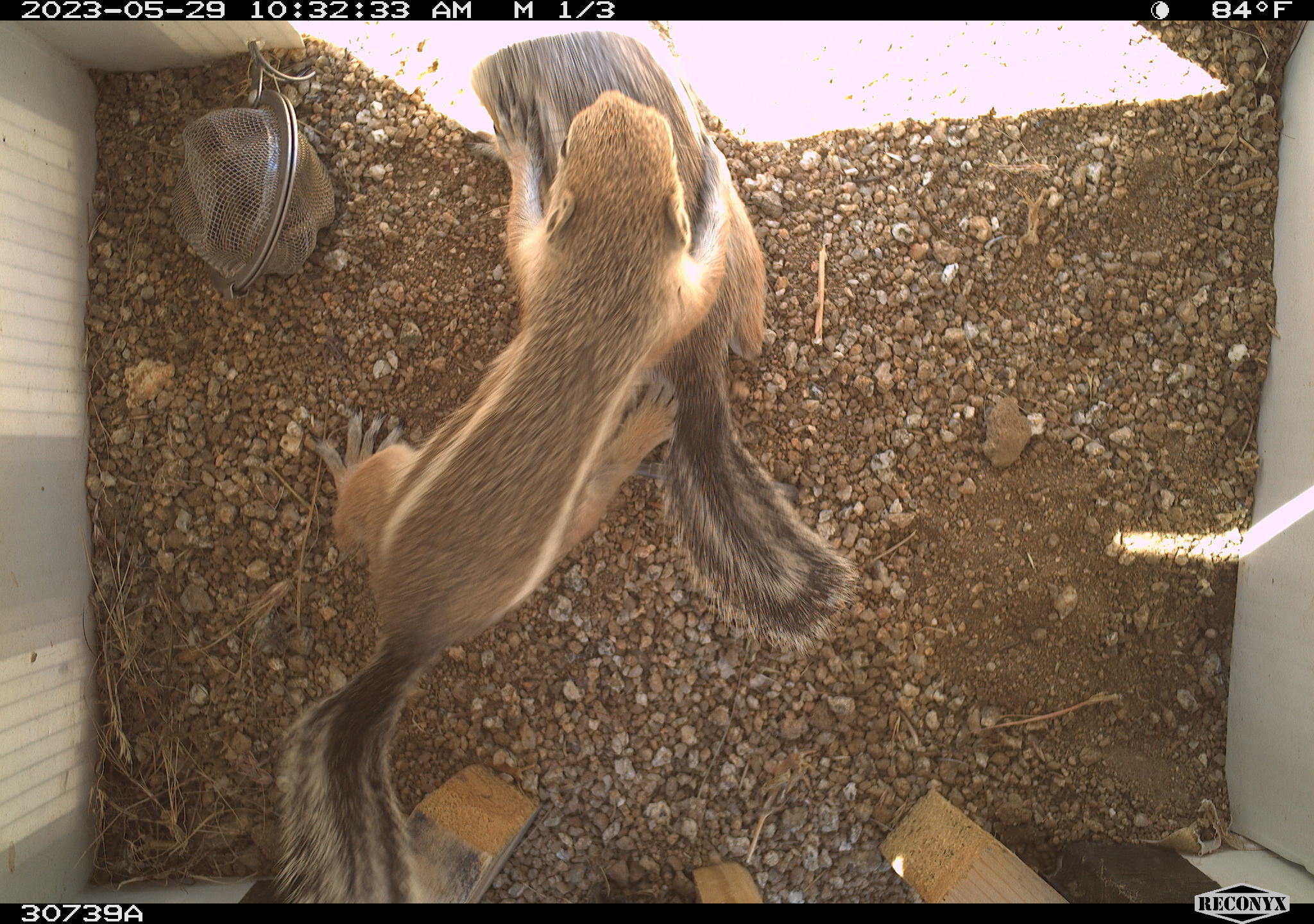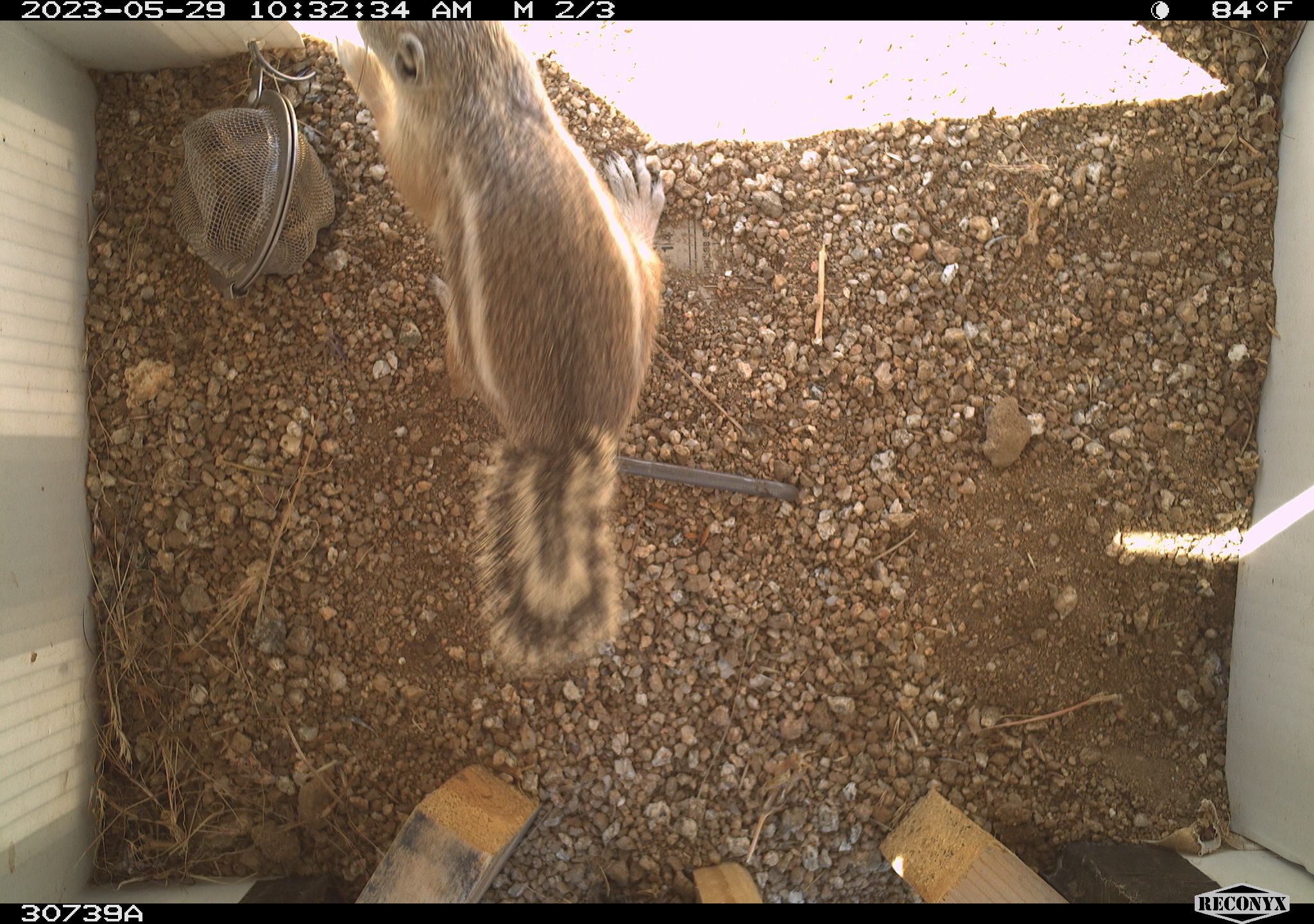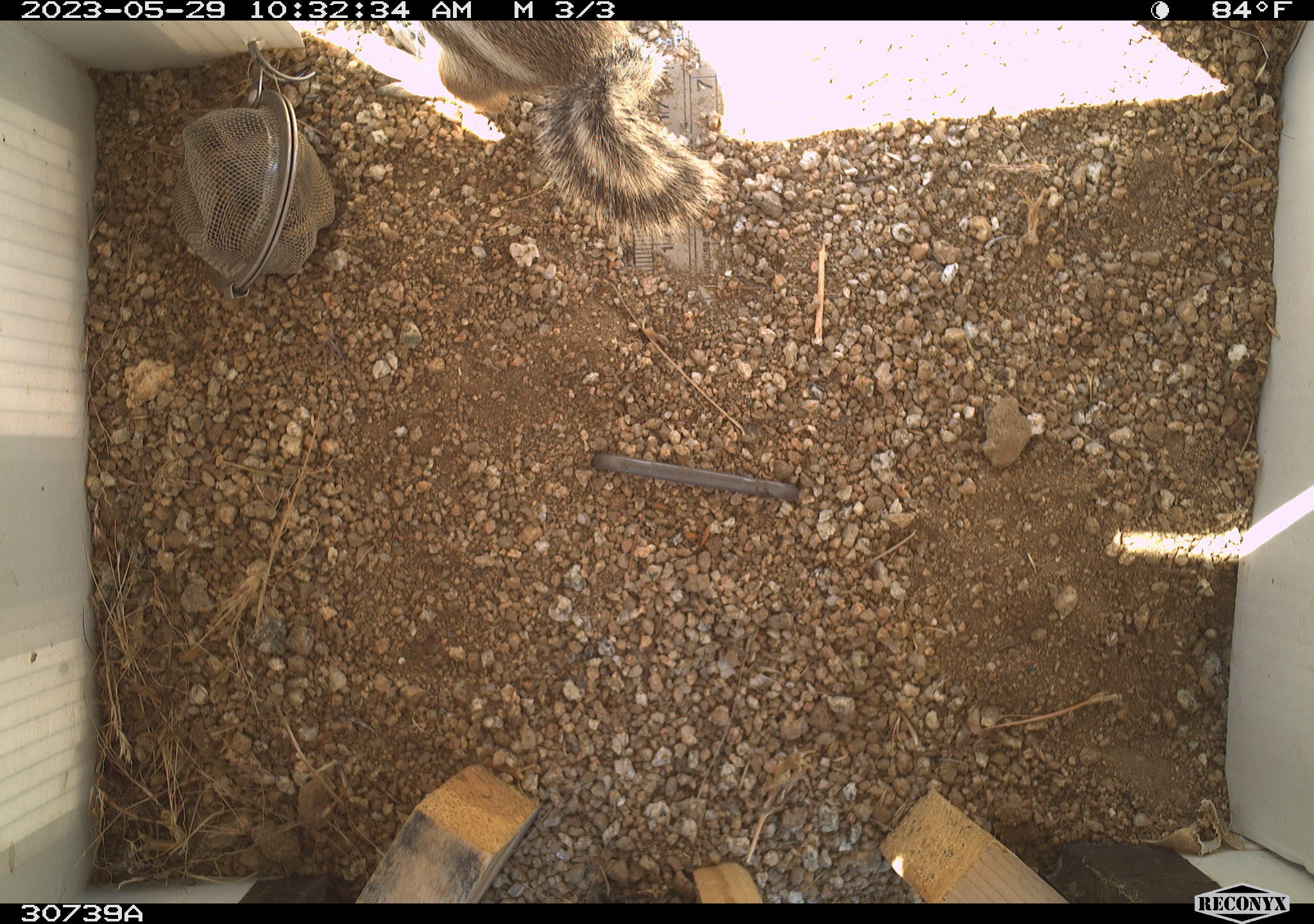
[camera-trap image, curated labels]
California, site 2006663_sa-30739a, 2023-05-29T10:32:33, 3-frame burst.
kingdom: Animalia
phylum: Chordata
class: Mammalia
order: Rodentia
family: Sciuridae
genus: Ammospermophilus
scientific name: Ammospermophilus leucurus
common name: white-tailed antelope squirrel